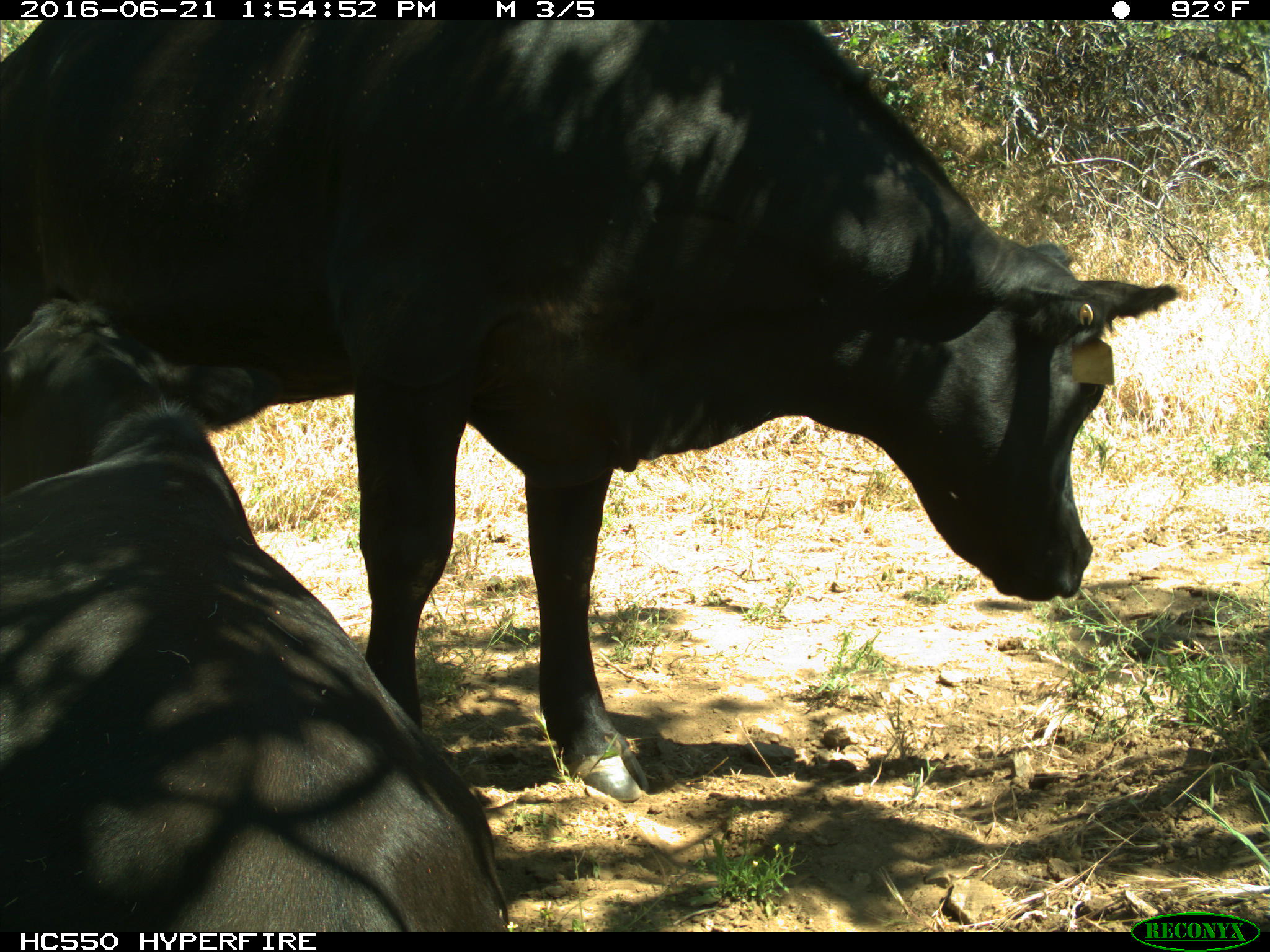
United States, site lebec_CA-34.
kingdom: Animalia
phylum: Chordata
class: Mammalia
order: Artiodactyla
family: Bovidae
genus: Bos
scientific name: Bos taurus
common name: domestic cow